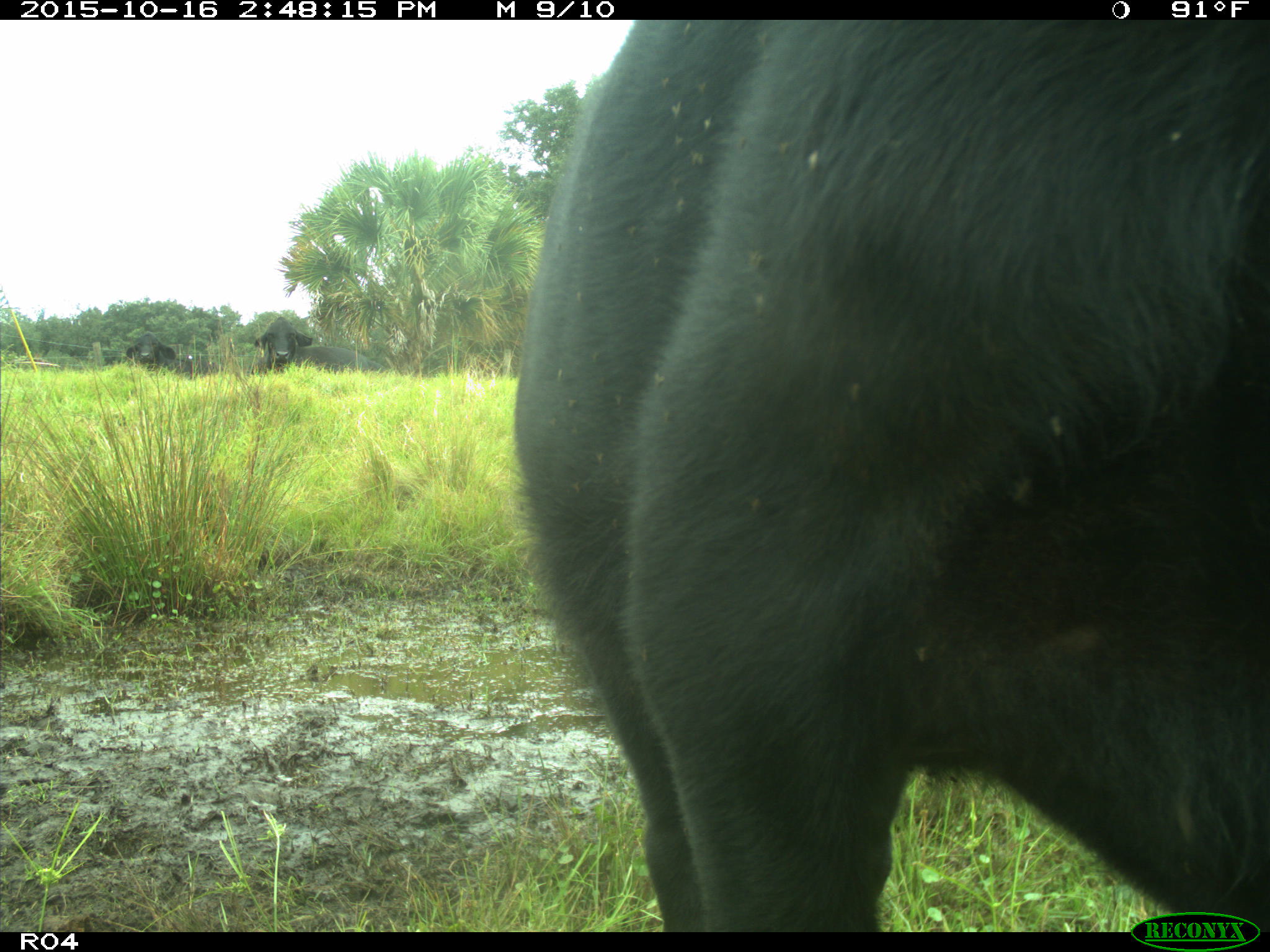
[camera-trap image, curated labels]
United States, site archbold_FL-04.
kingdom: Animalia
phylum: Chordata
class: Mammalia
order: Artiodactyla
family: Bovidae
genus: Bos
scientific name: Bos taurus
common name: domestic cow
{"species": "Bos taurus (domestic cow)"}